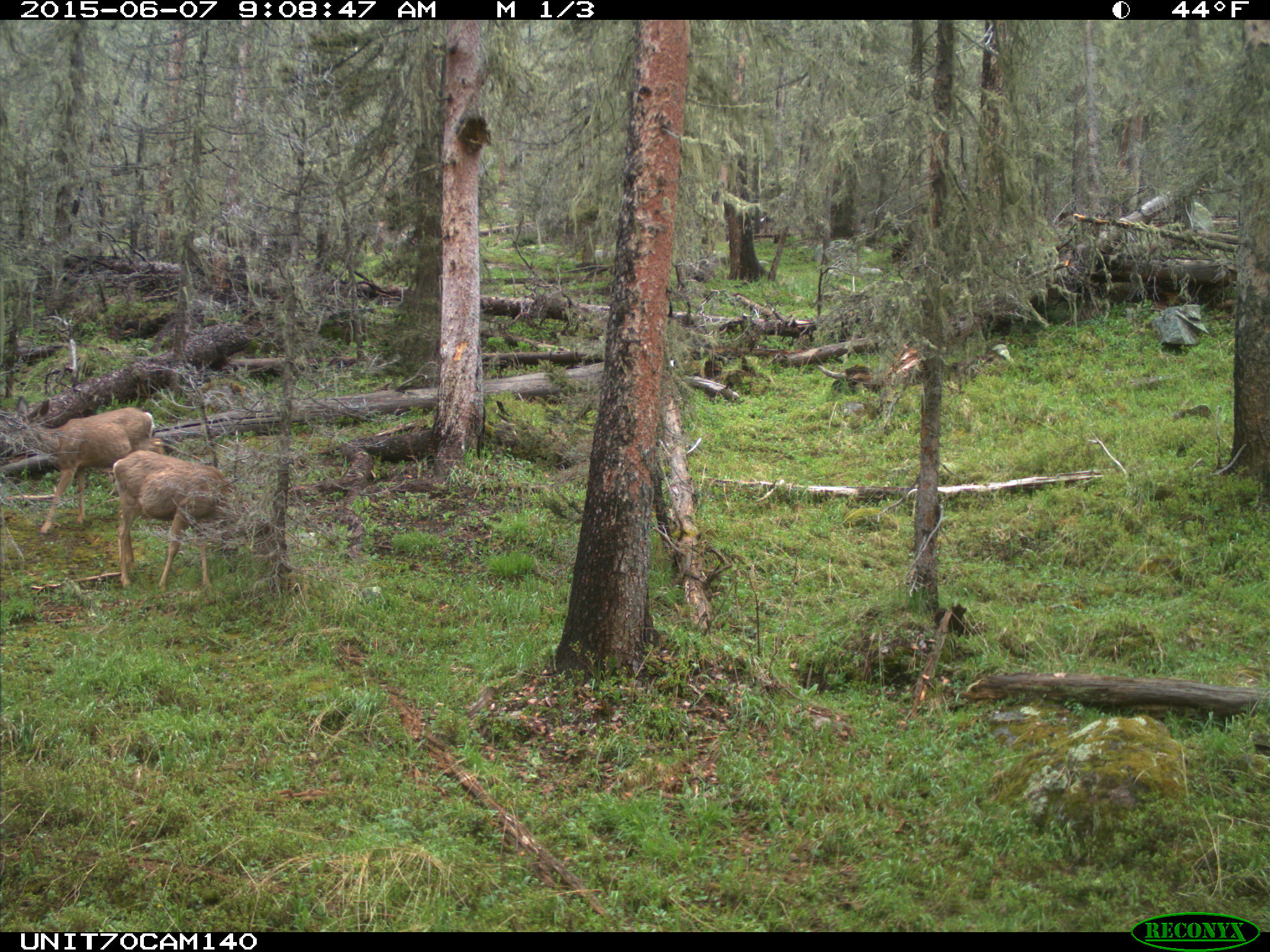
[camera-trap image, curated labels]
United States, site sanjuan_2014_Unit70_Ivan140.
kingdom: Animalia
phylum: Chordata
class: Mammalia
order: Artiodactyla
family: Cervidae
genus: Odocoileus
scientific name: Odocoileus hemionus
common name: mule deer